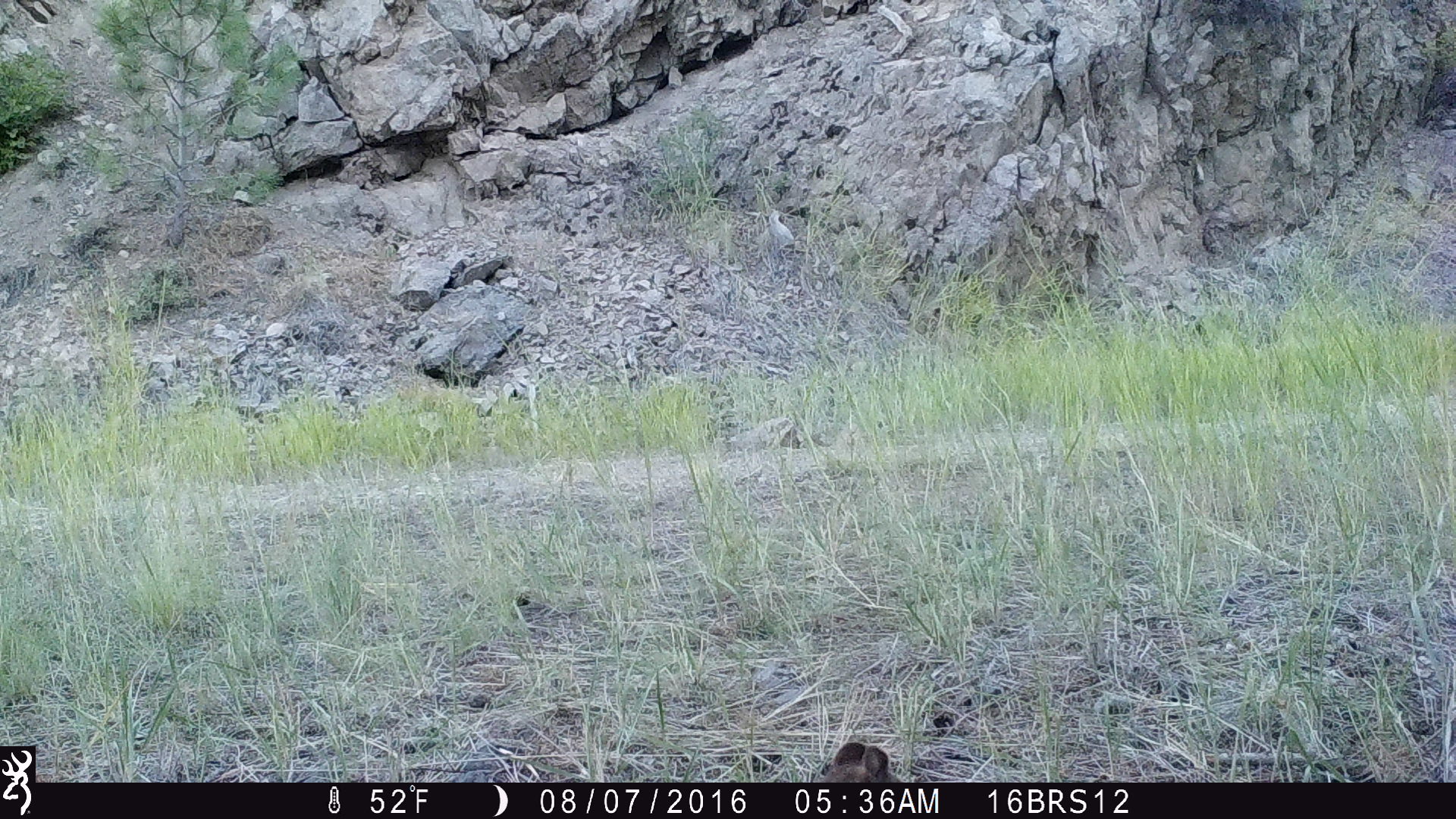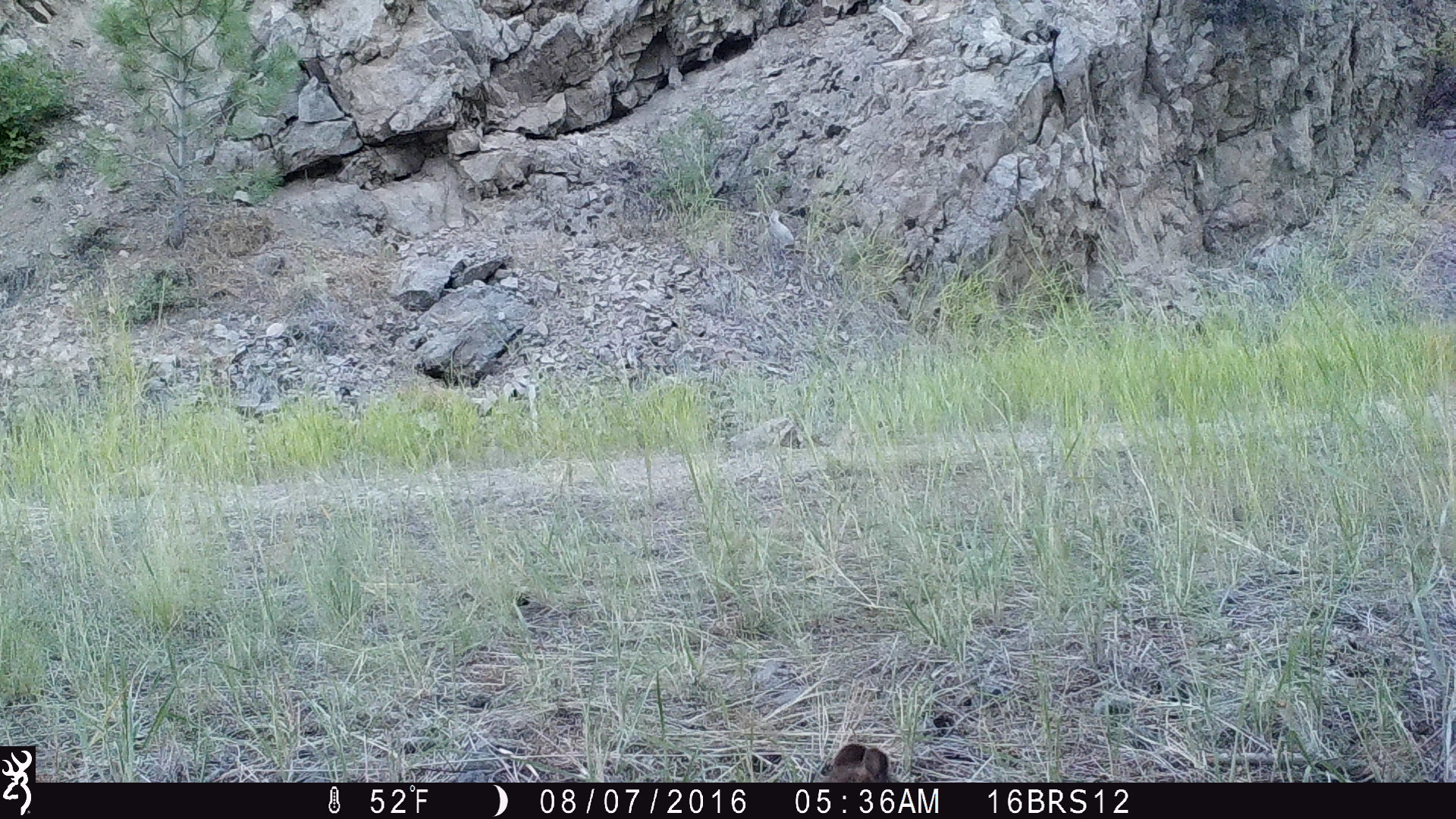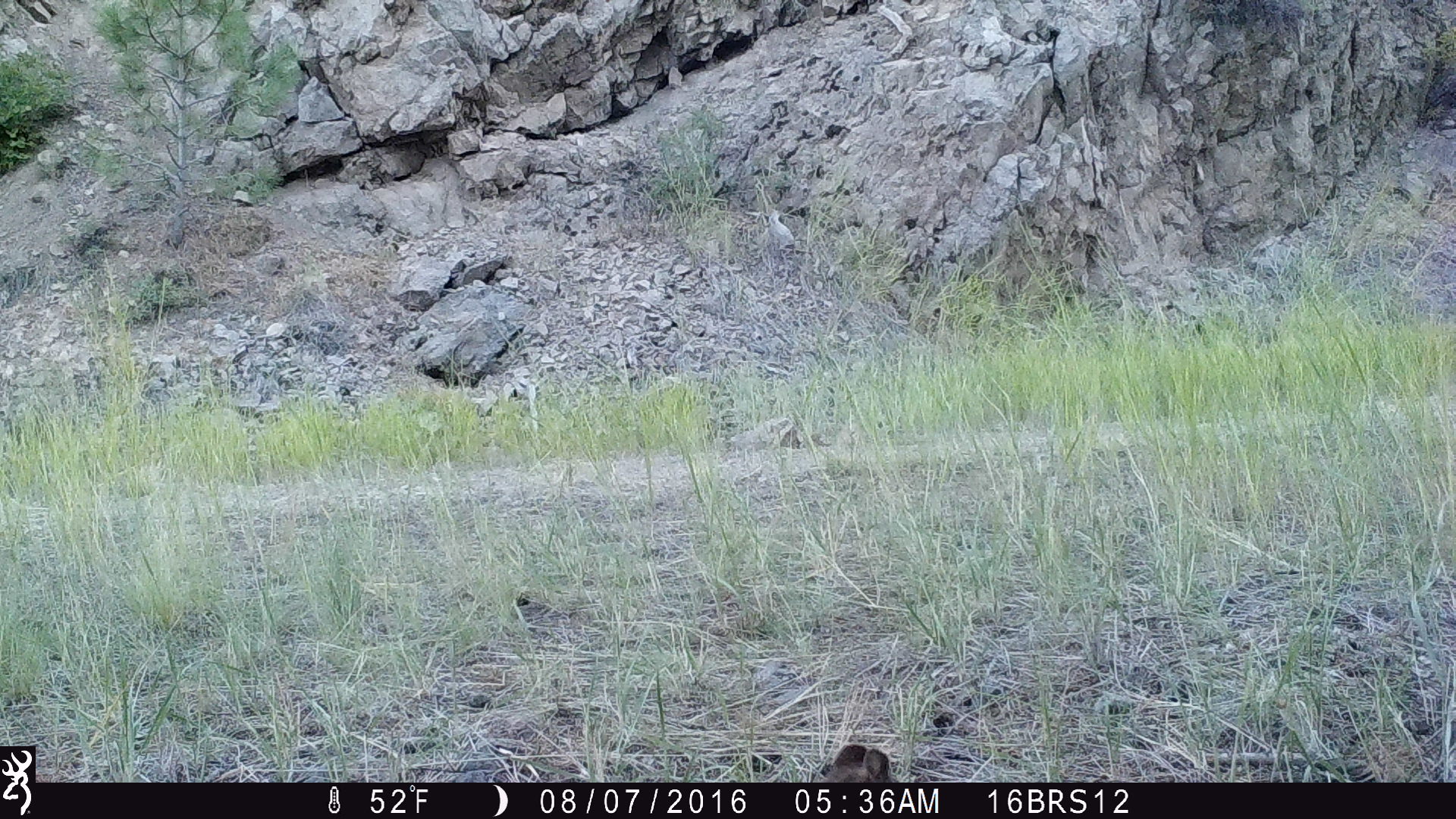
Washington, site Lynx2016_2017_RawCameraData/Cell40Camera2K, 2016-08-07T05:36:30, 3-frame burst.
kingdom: Animalia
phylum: Chordata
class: Mammalia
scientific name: Mammalia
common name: small mammal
Small mammal (Mammalia). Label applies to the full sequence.